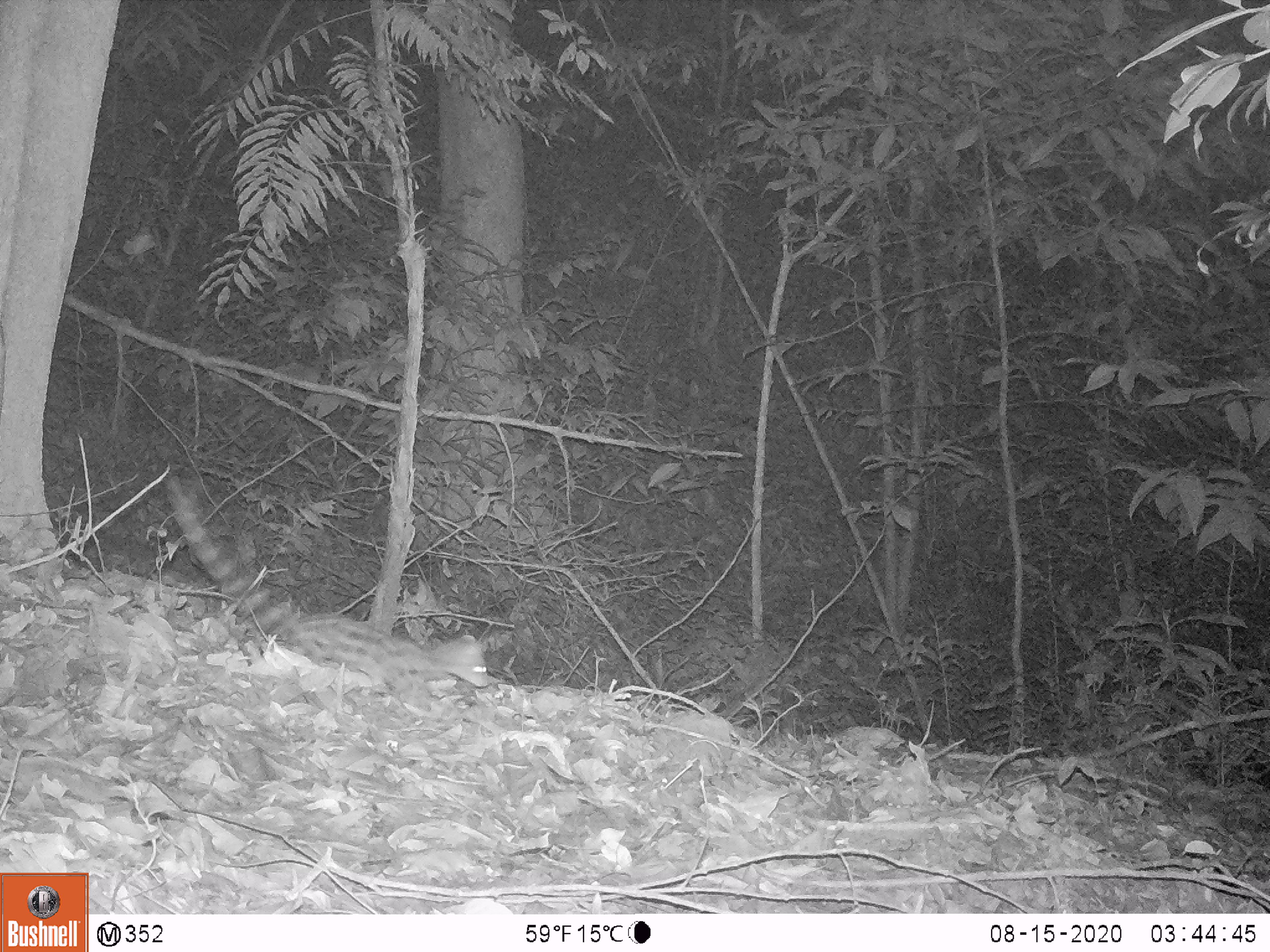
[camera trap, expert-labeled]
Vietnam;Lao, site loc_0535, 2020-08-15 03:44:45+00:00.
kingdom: Animalia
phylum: Chordata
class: Mammalia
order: Carnivora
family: Prionodontidae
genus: Prionodon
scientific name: Prionodon pardicolor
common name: spotted linsang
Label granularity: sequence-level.